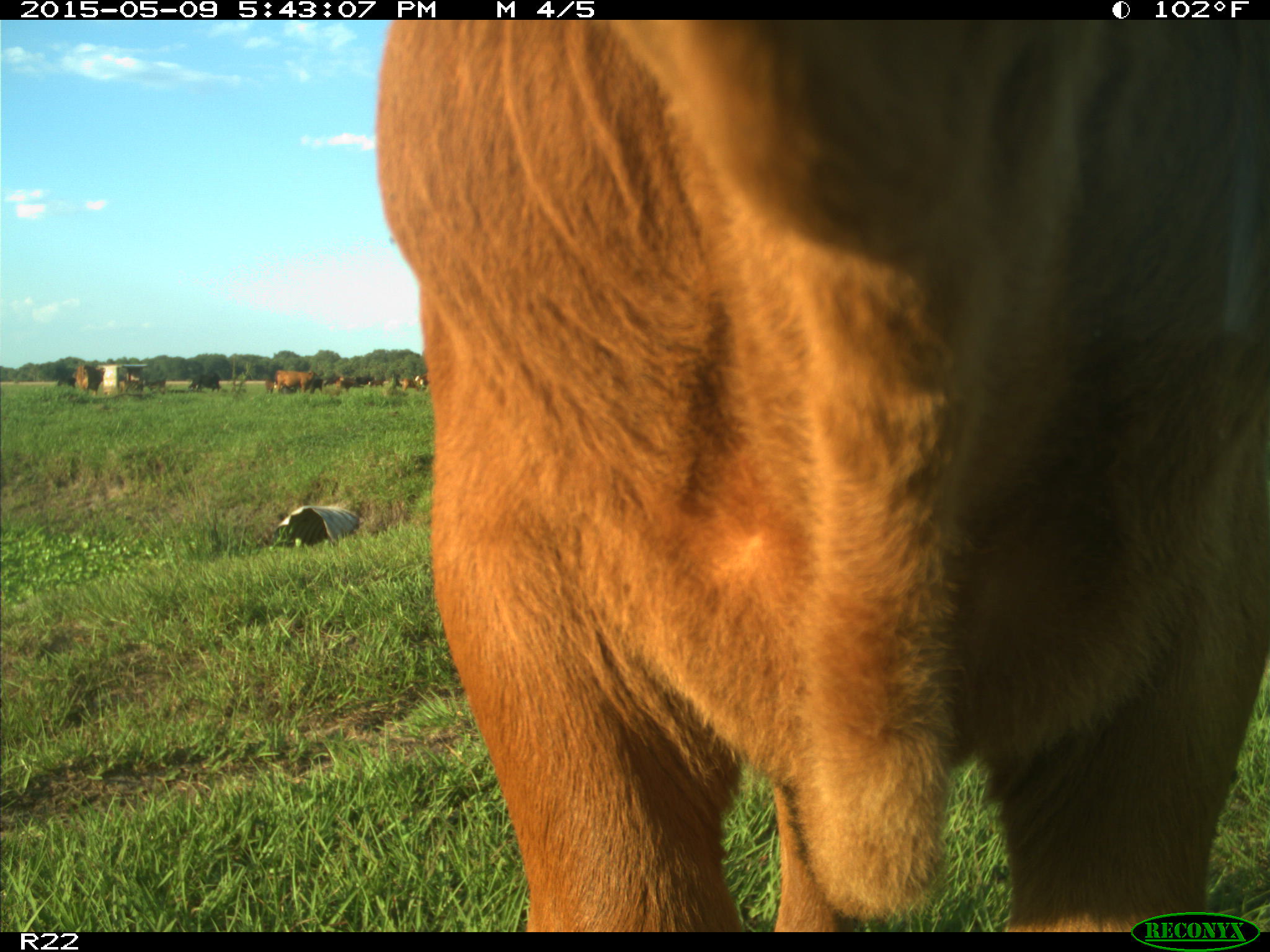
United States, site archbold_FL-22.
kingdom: Animalia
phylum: Chordata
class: Mammalia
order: Artiodactyla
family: Bovidae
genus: Bos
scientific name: Bos taurus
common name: domestic cow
Bos taurus (domestic cow).